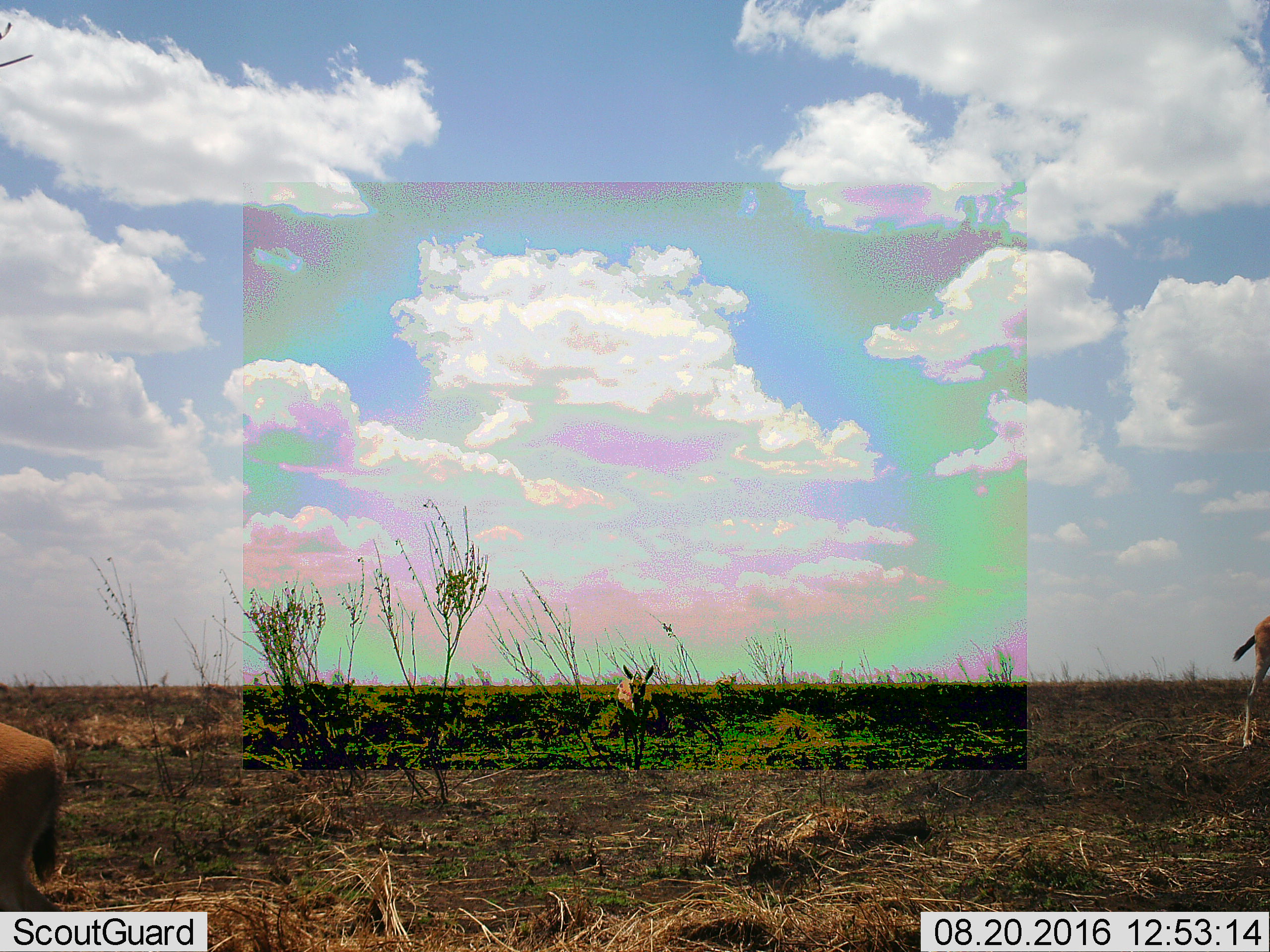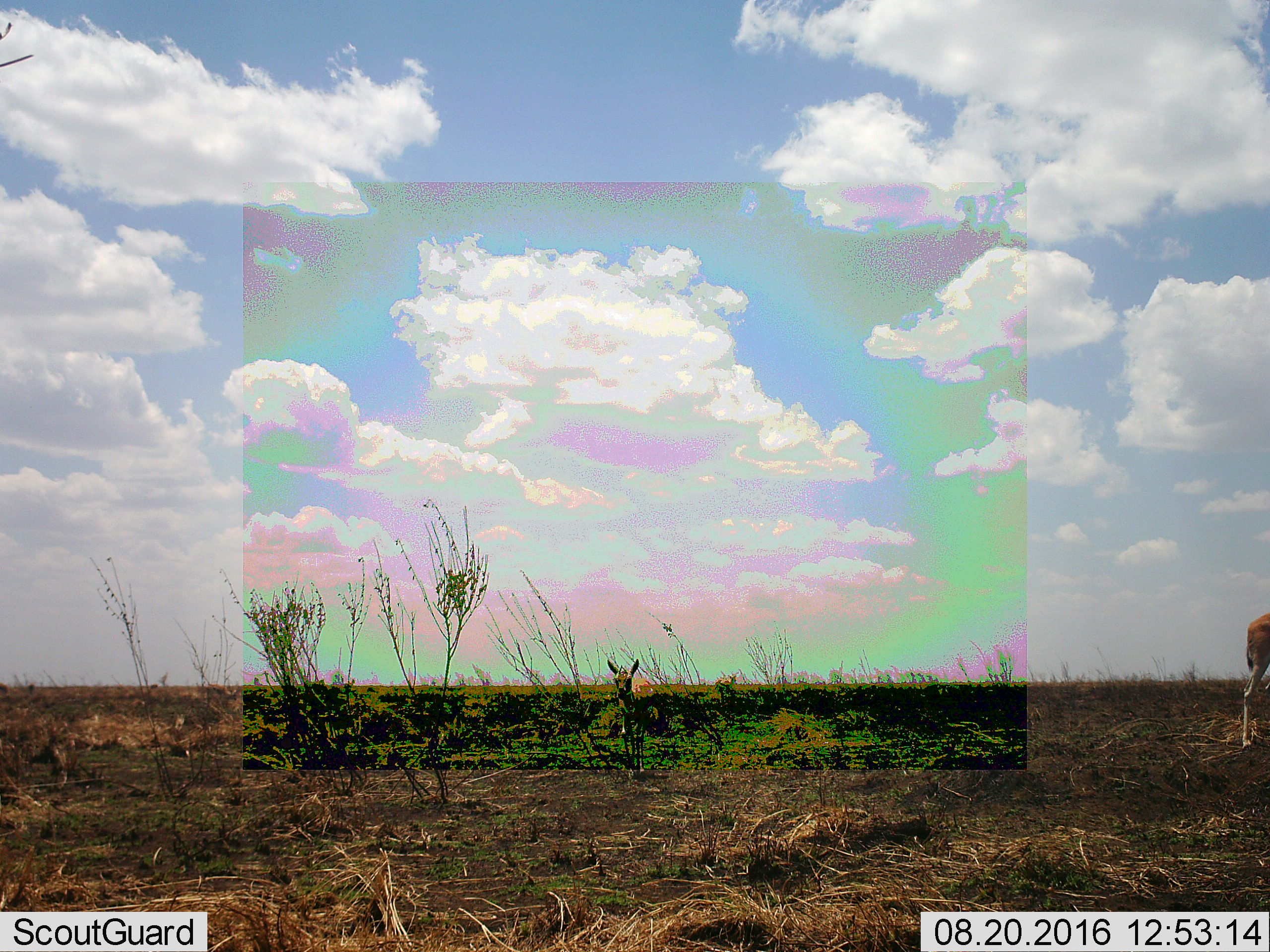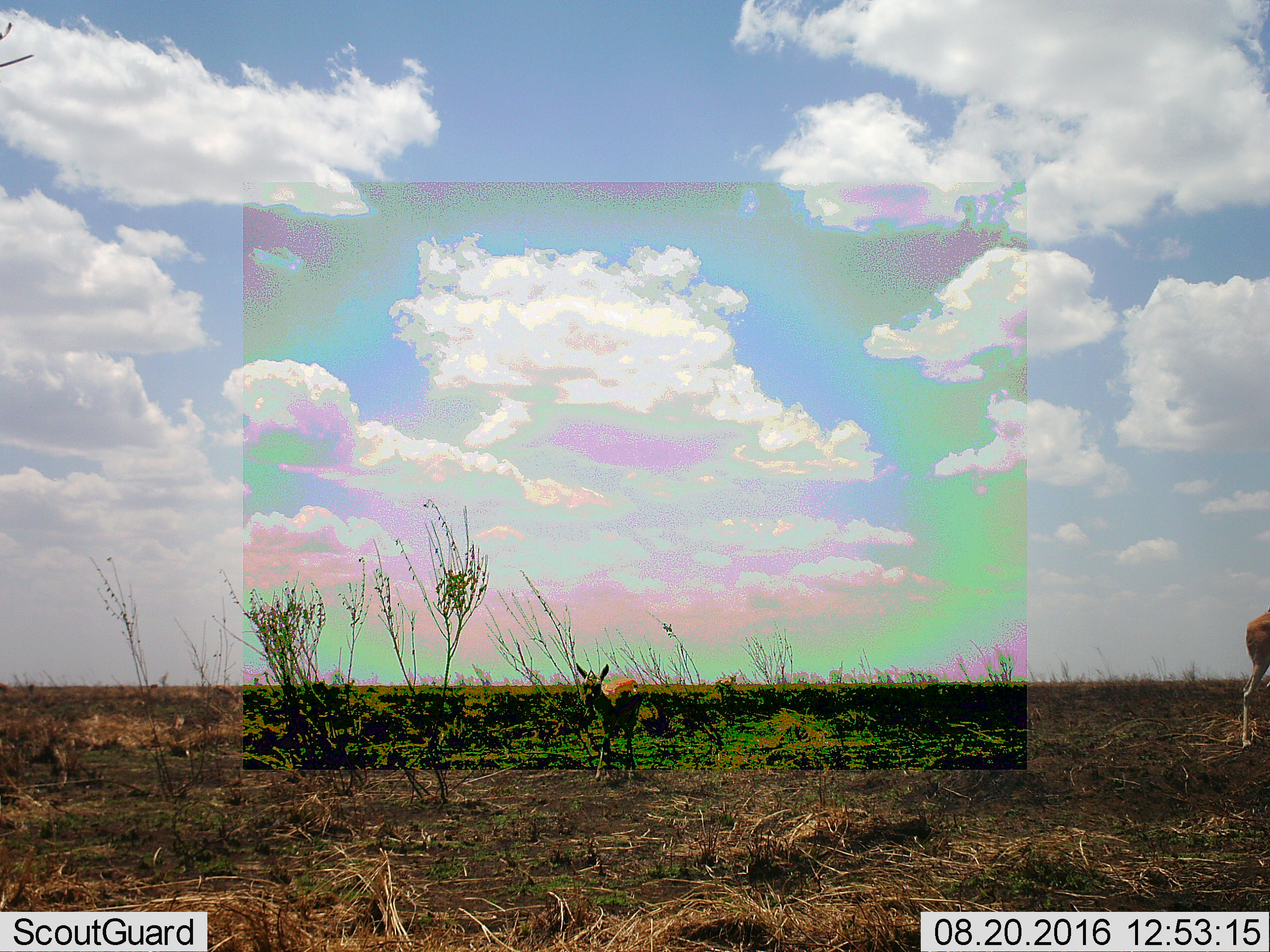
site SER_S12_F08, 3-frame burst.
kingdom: Animalia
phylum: Chordata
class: Mammalia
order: Artiodactyla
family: Bovidae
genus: Eudorcas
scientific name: Eudorcas thomsonii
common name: thomson's gazelle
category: gazellethomsons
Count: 3.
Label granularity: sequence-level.